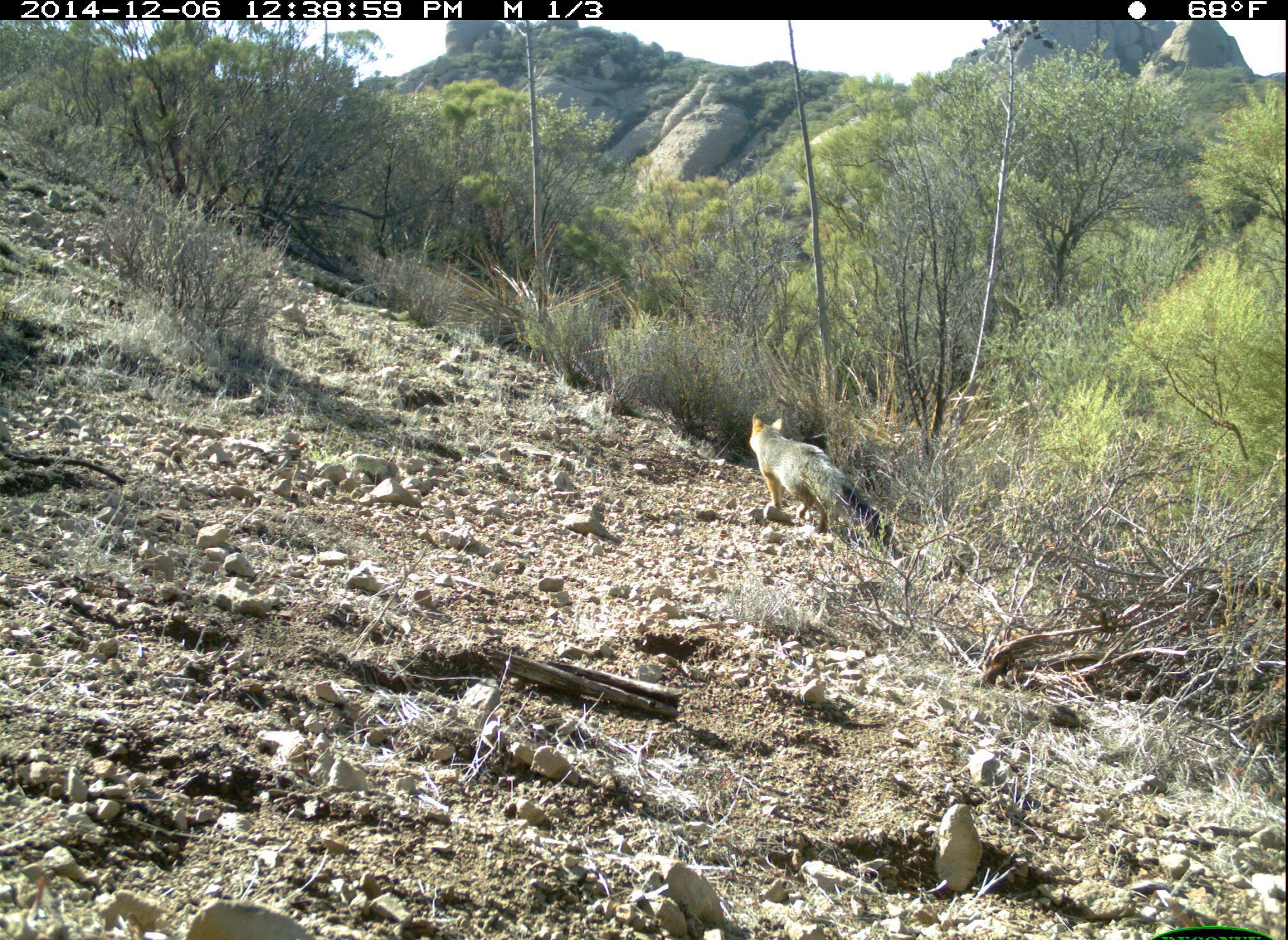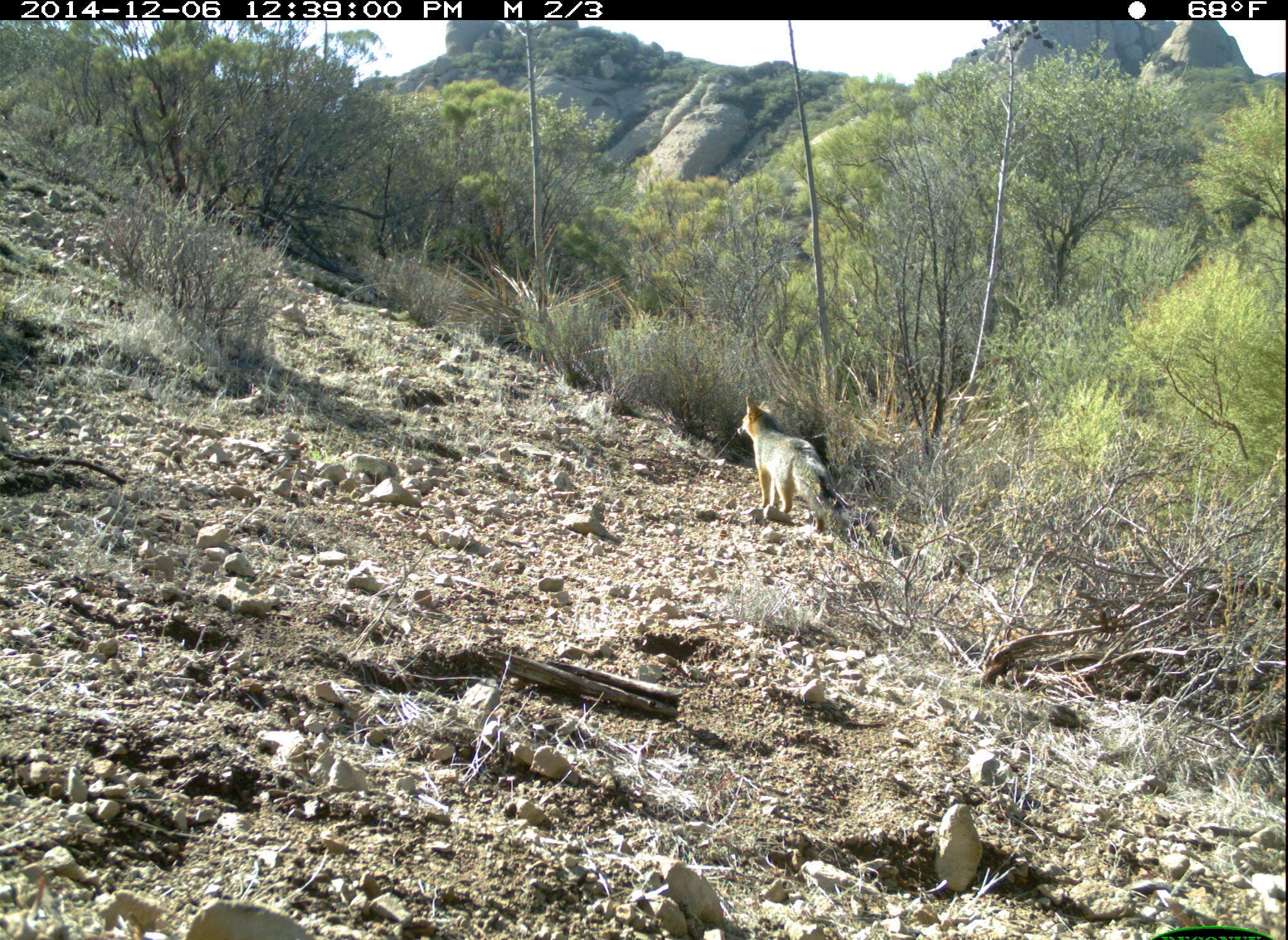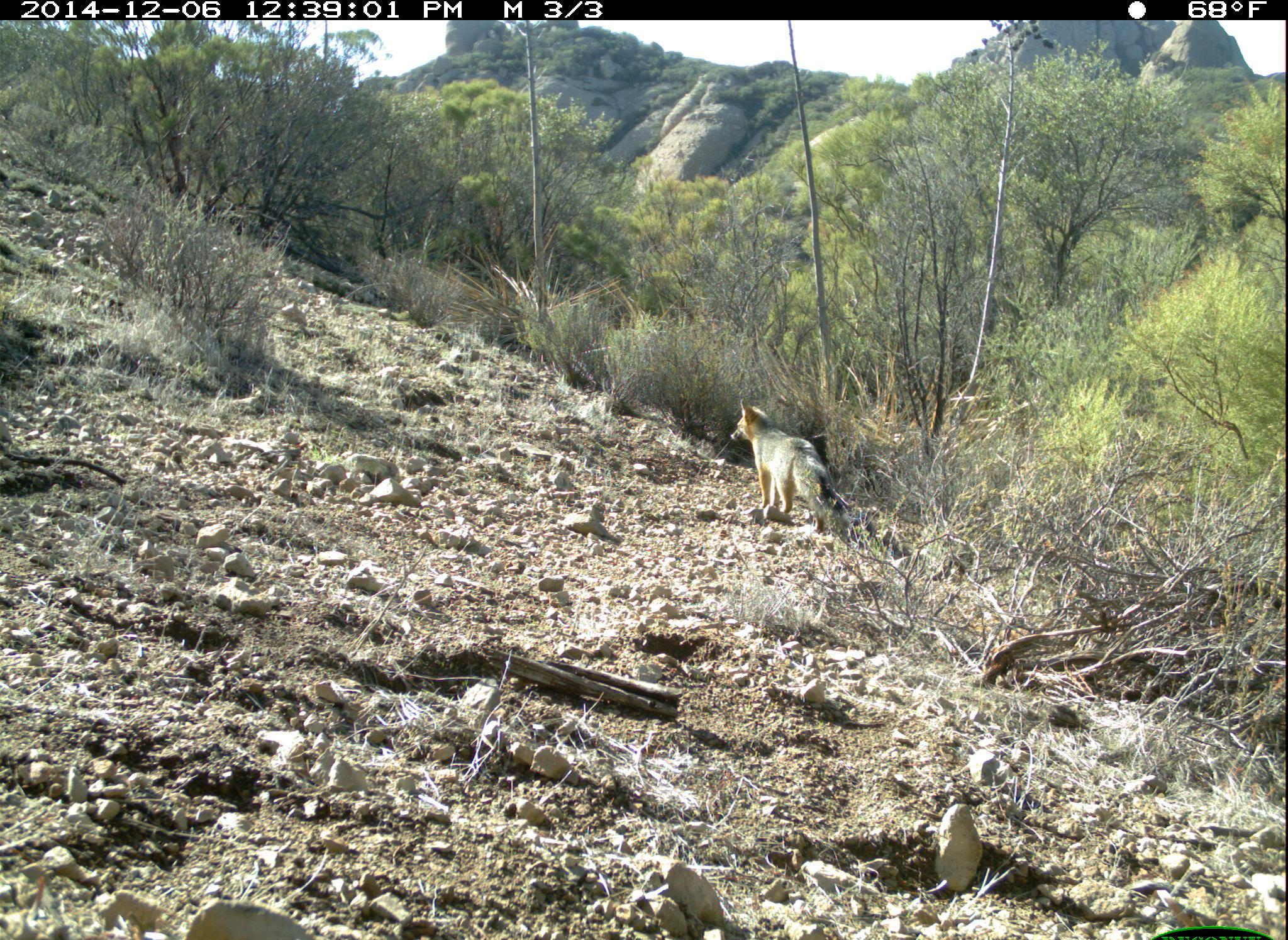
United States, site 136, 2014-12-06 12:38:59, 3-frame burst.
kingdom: Animalia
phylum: Chordata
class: Mammalia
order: Carnivora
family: Canidae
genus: Urocyon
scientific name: Urocyon cinereoargenteus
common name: gray fox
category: fox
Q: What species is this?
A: Fox (gray fox) (Urocyon cinereoargenteus).